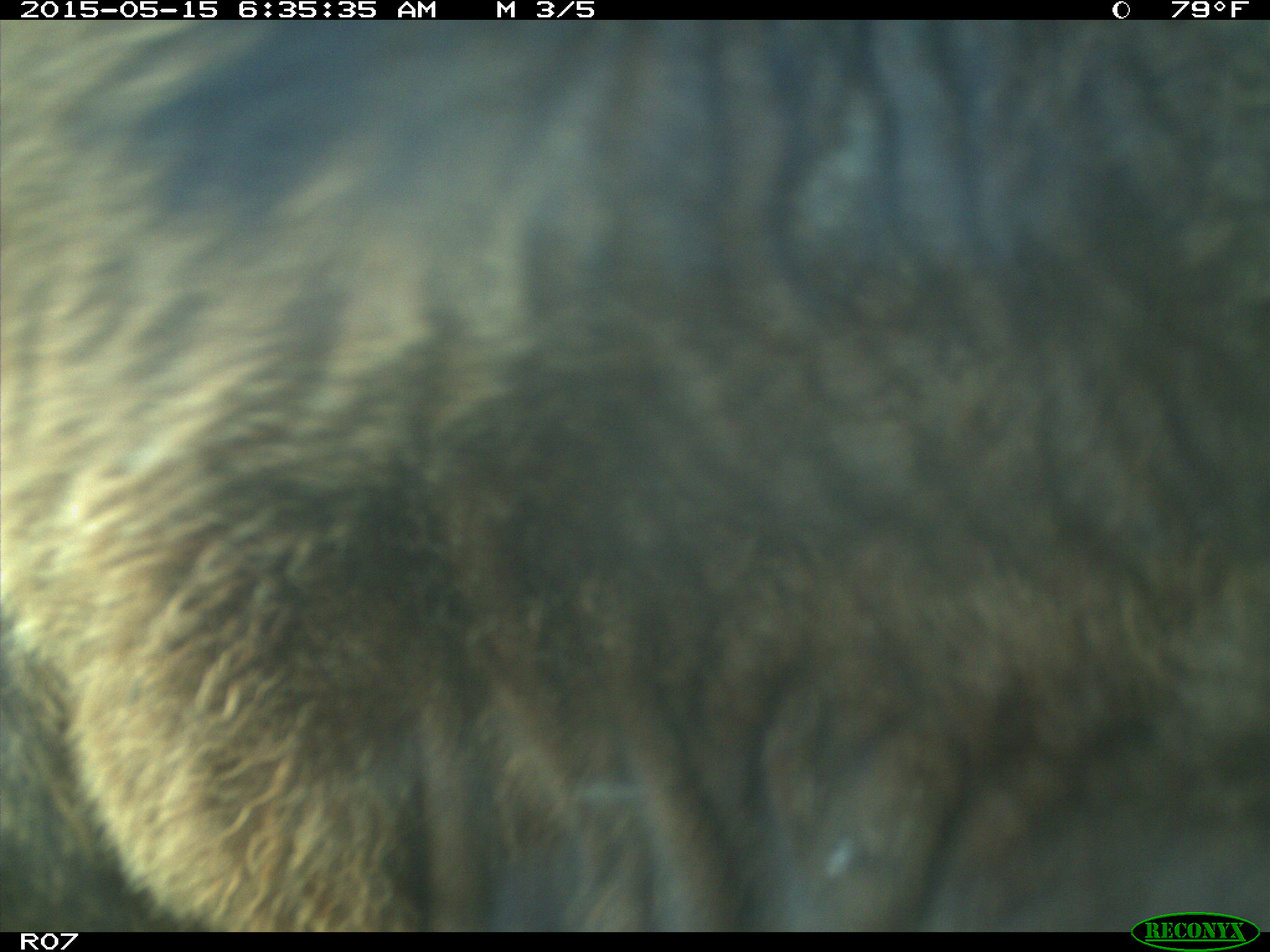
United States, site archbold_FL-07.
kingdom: Animalia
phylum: Chordata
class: Mammalia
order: Artiodactyla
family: Bovidae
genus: Bos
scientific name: Bos taurus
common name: domestic cow